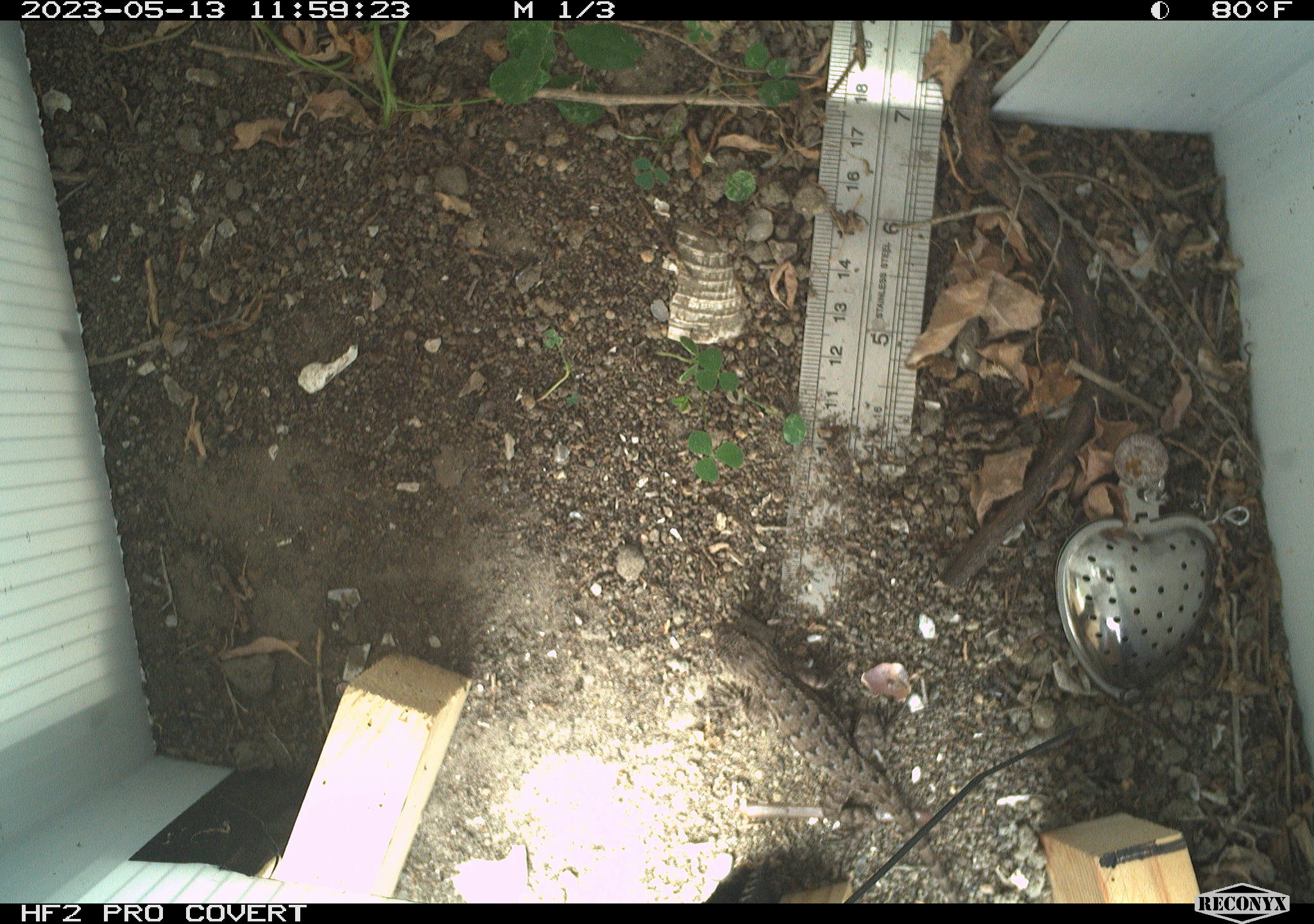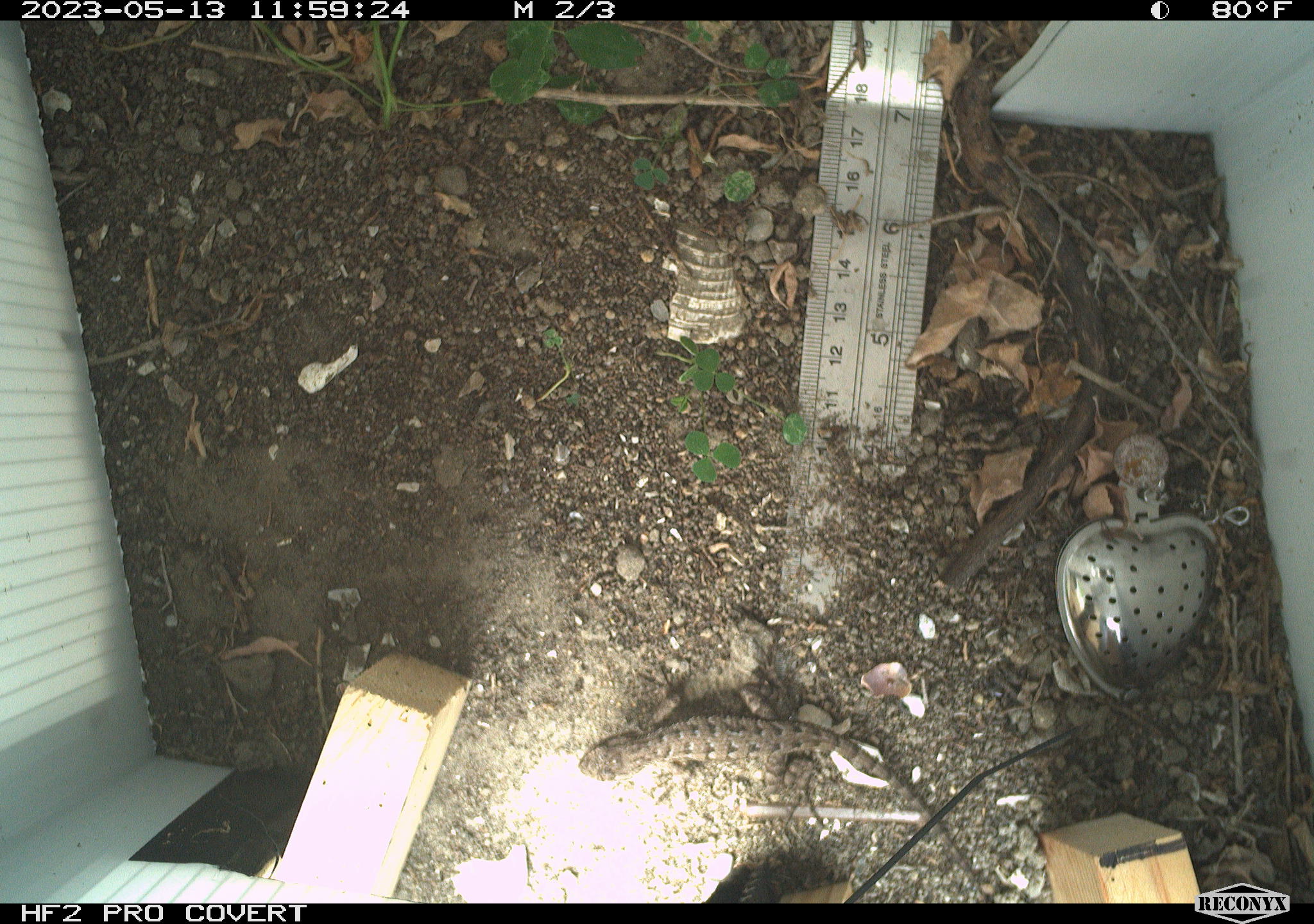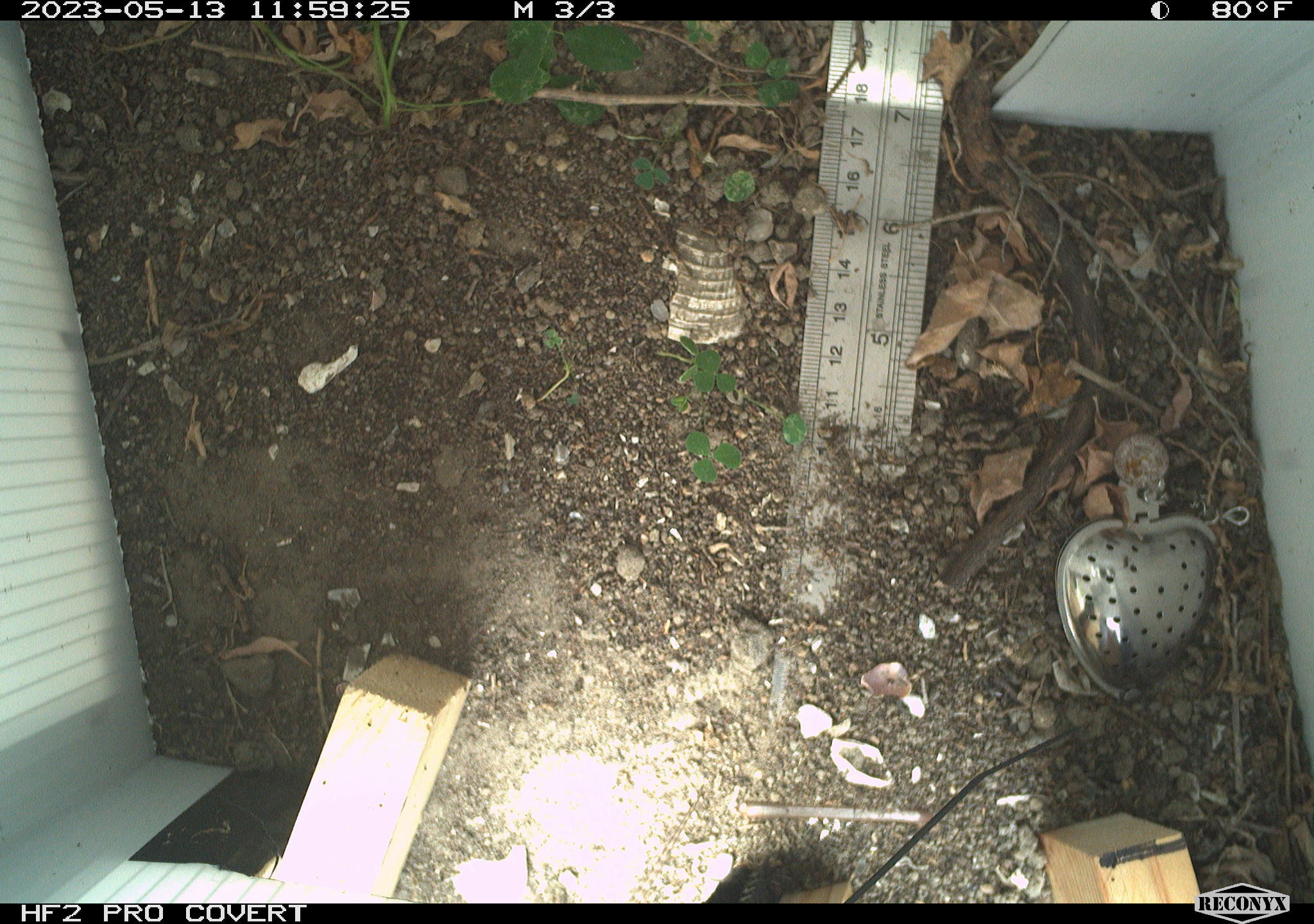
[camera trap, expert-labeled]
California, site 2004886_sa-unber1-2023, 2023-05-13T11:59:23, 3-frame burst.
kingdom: Animalia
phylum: Chordata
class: Reptilia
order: Squamata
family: Phrynosomatidae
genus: Sceloporus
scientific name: Sceloporus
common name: spiny lizards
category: sceloporus species